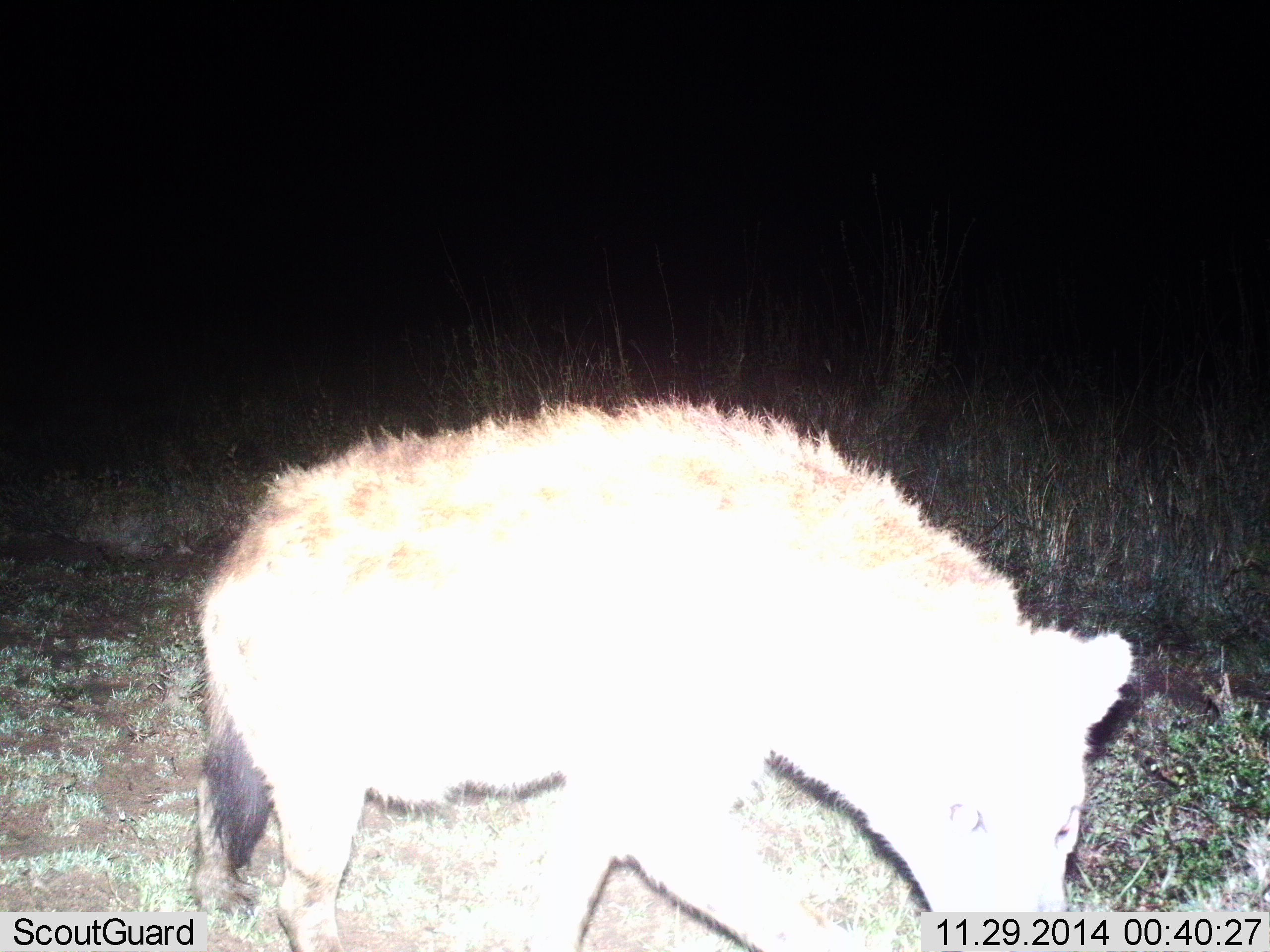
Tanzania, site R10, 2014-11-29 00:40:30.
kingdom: Animalia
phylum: Chordata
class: Mammalia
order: Carnivora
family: Hyaenidae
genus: Crocuta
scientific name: Crocuta crocuta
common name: spotted hyena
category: hyenaspotted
Hyenaspotted (spotted hyena) (Crocuta crocuta), count 1. Behavior (volunteer vote fractions): standing 30%, resting 0%, moving 60%, interacting 10%. Young present (vote fraction): 0%. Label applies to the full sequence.